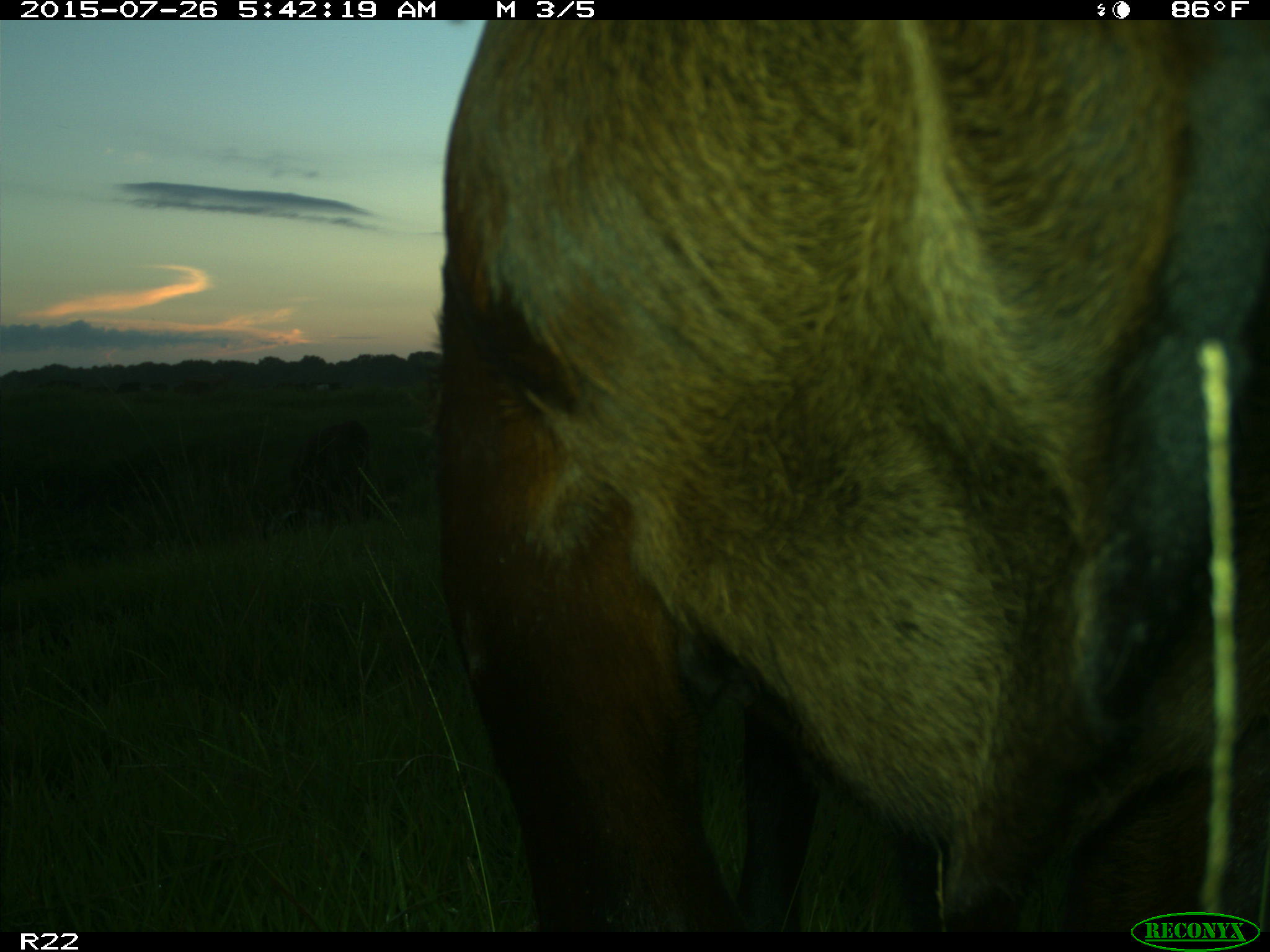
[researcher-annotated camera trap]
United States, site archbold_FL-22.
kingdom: Animalia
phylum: Chordata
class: Mammalia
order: Artiodactyla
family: Bovidae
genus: Bos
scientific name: Bos taurus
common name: domestic cow